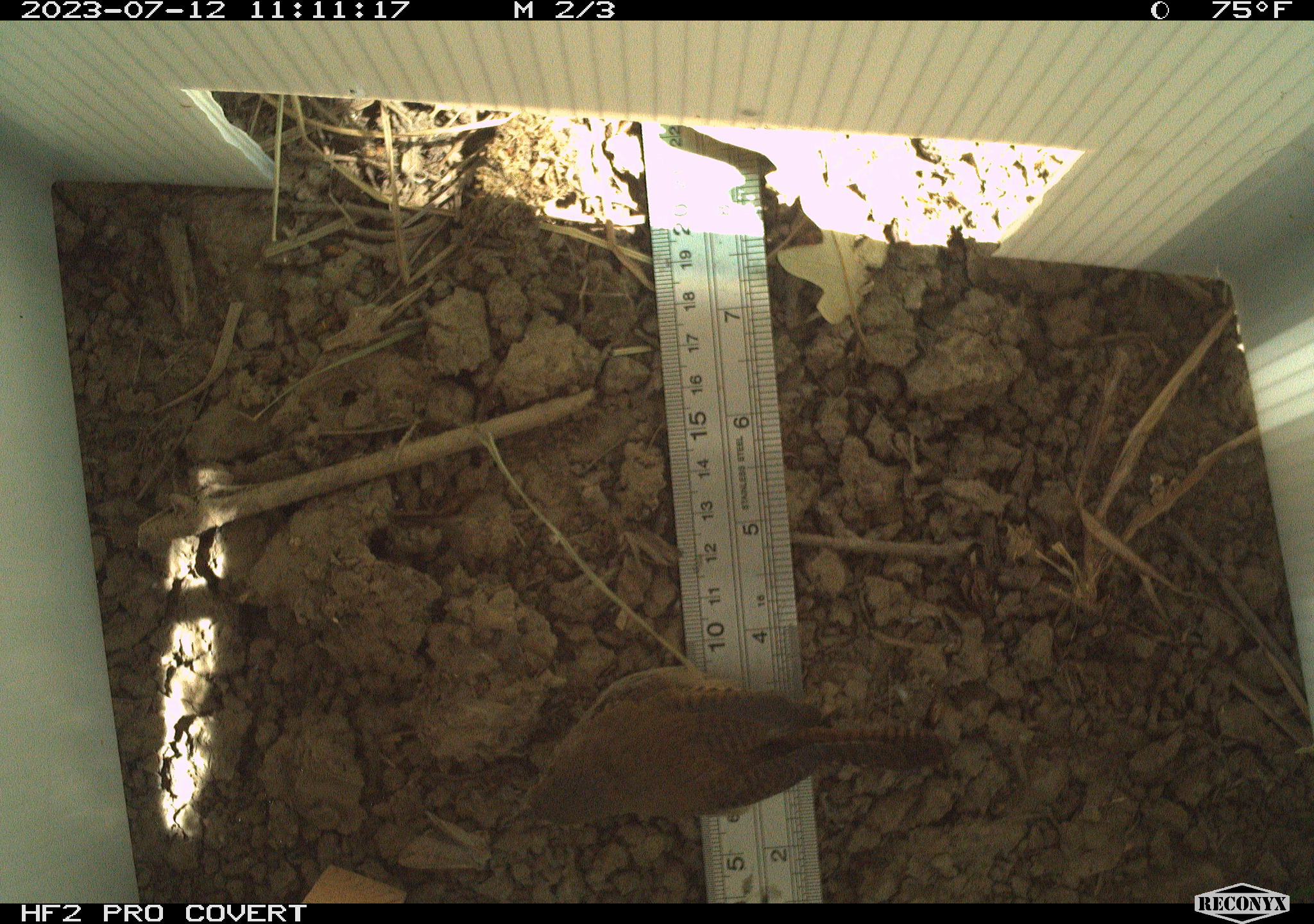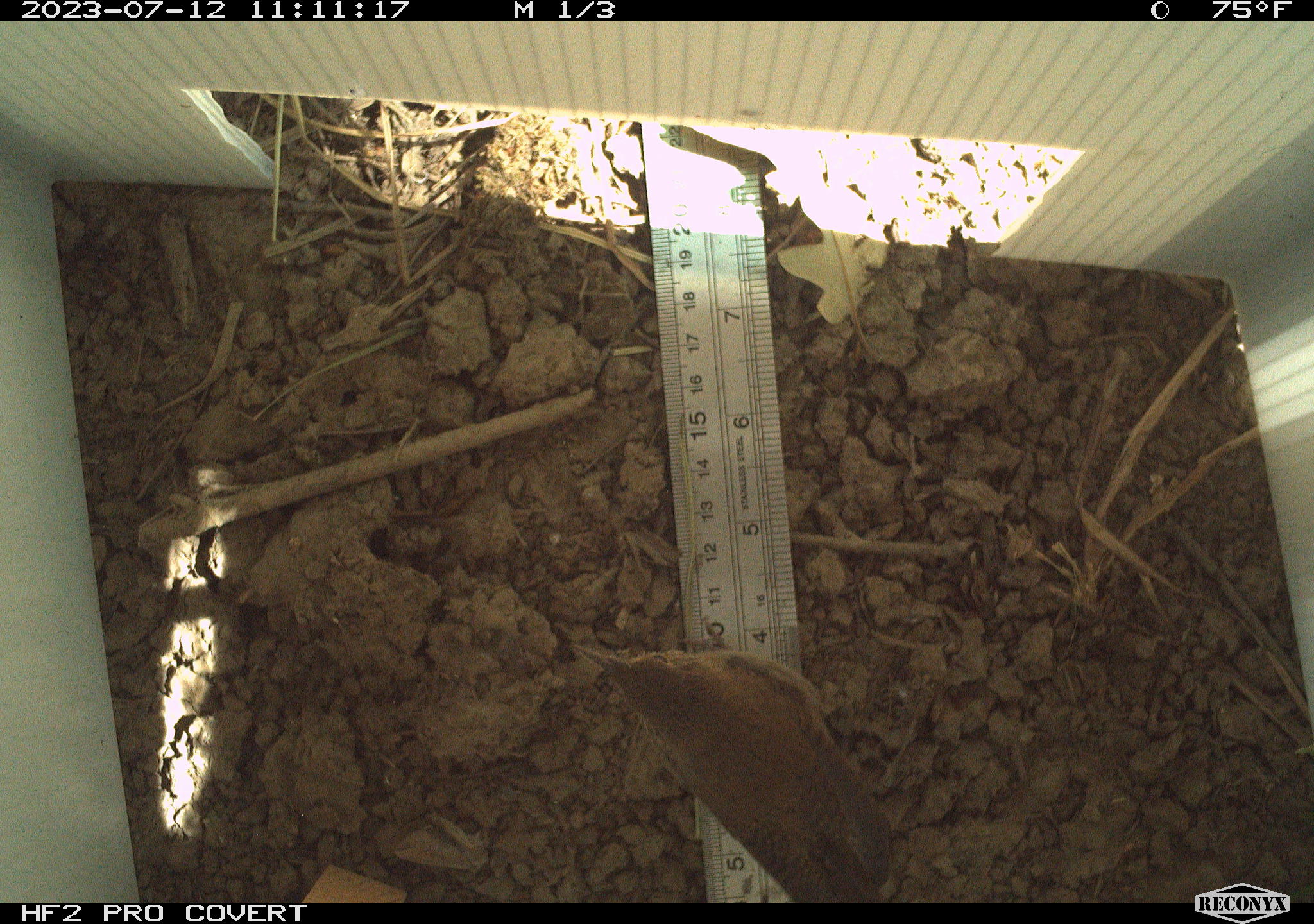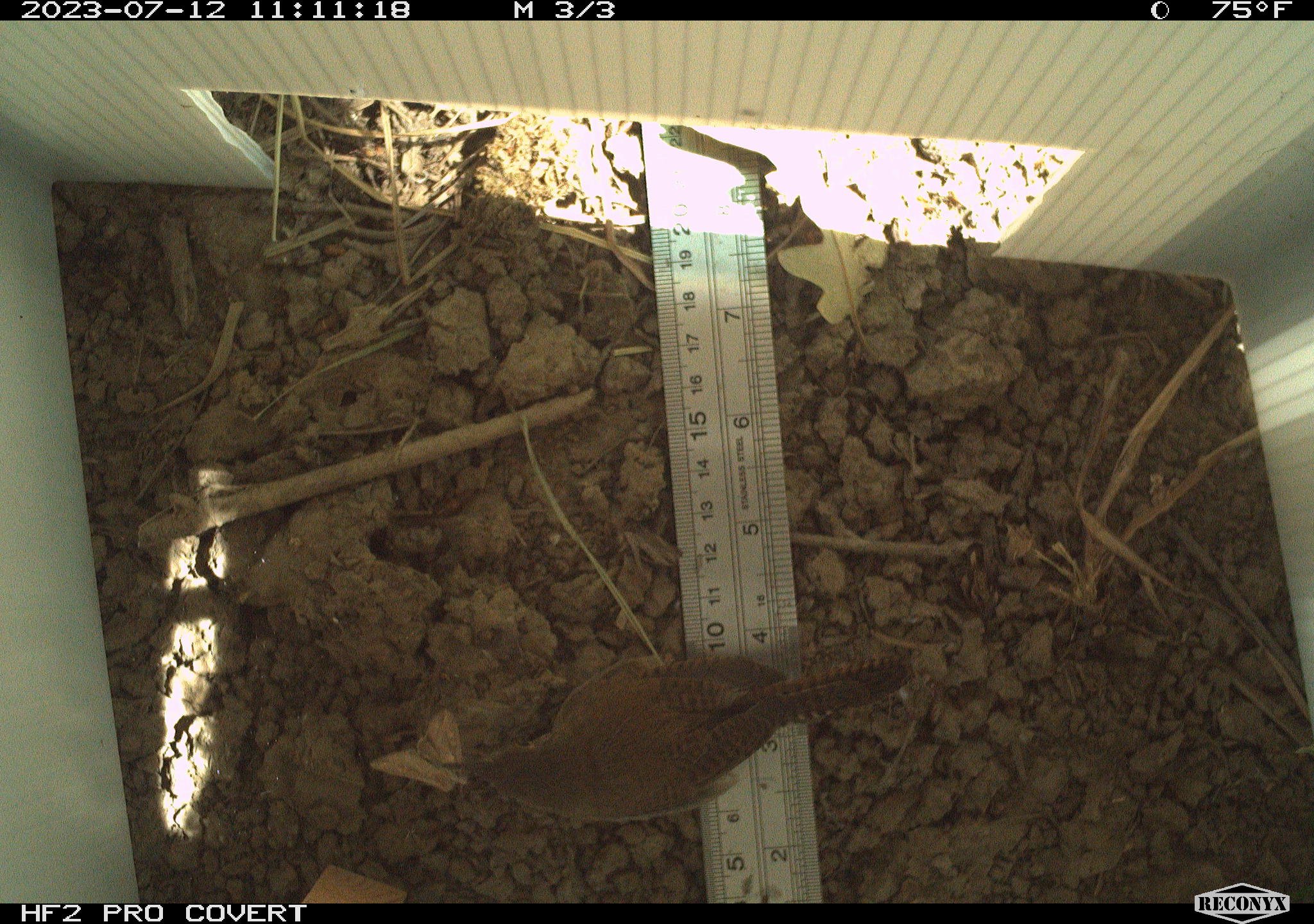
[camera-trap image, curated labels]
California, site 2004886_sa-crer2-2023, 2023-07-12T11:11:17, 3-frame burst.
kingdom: Animalia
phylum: Chordata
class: Aves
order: Passeriformes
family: Troglodytidae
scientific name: Troglodytidae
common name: wren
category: troglodytidae family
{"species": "troglodytidae family (wren) (Troglodytidae)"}